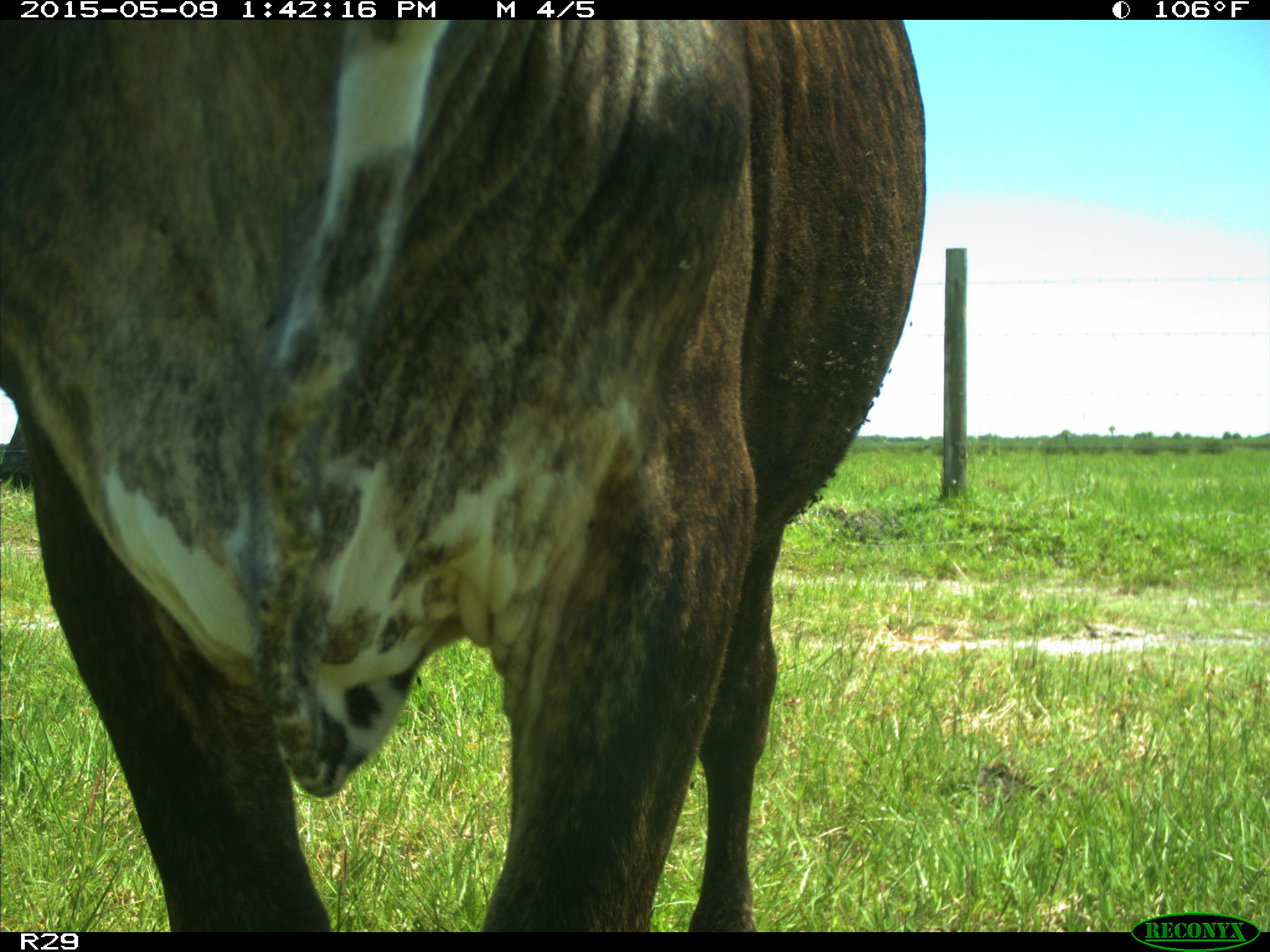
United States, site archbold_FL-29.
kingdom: Animalia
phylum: Chordata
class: Mammalia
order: Artiodactyla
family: Bovidae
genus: Bos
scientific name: Bos taurus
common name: domestic cow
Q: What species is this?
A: Bos taurus (domestic cow).